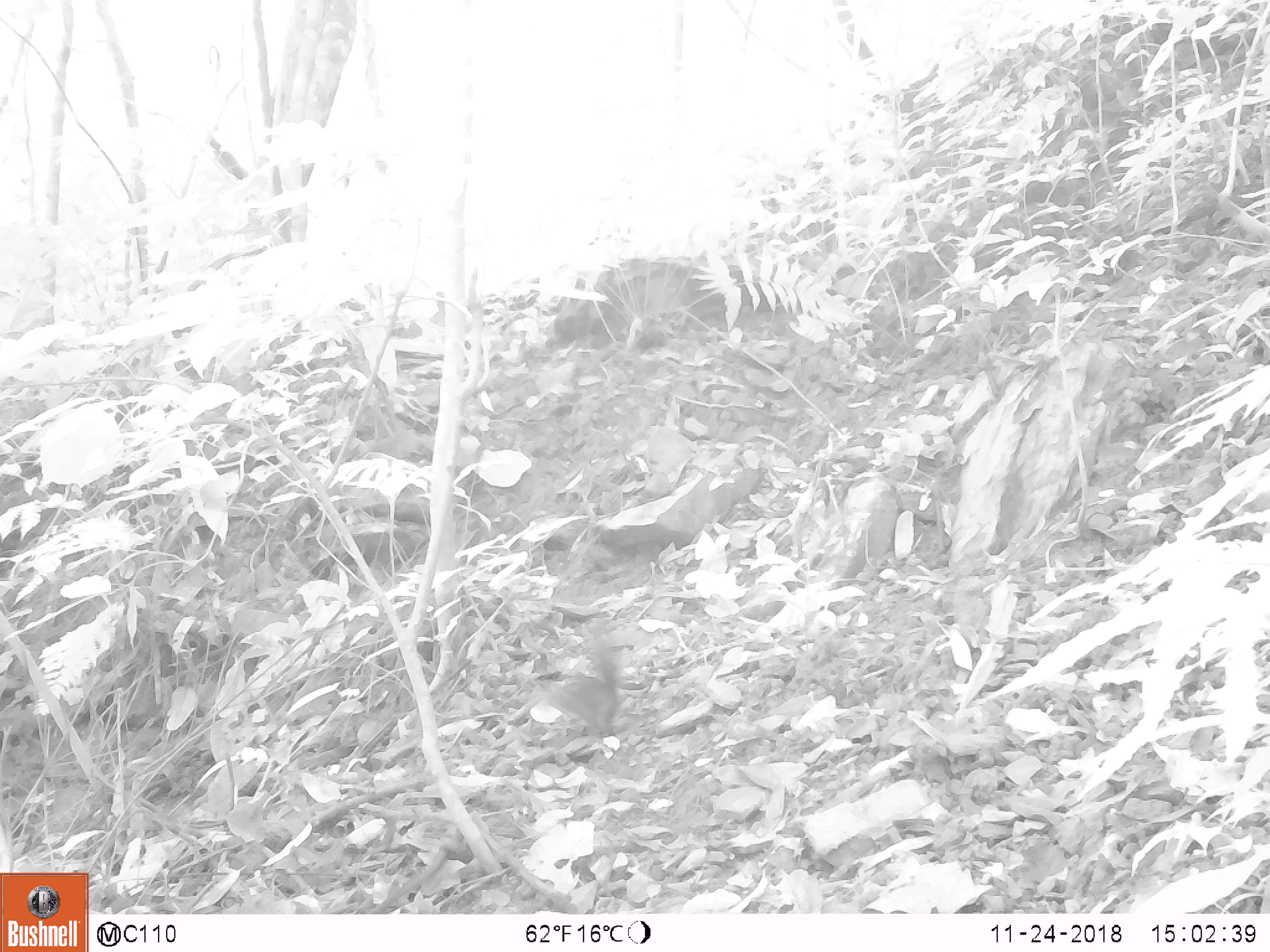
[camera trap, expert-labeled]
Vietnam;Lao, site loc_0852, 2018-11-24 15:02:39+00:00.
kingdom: Animalia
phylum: Chordata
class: Mammalia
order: Rodentia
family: Sciuridae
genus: Dremomys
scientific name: Dremomys rufigenis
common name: red-cheeked squirrel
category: red cheeked squirrel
Red cheeked squirrel (red-cheeked squirrel) (Dremomys rufigenis). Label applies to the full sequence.